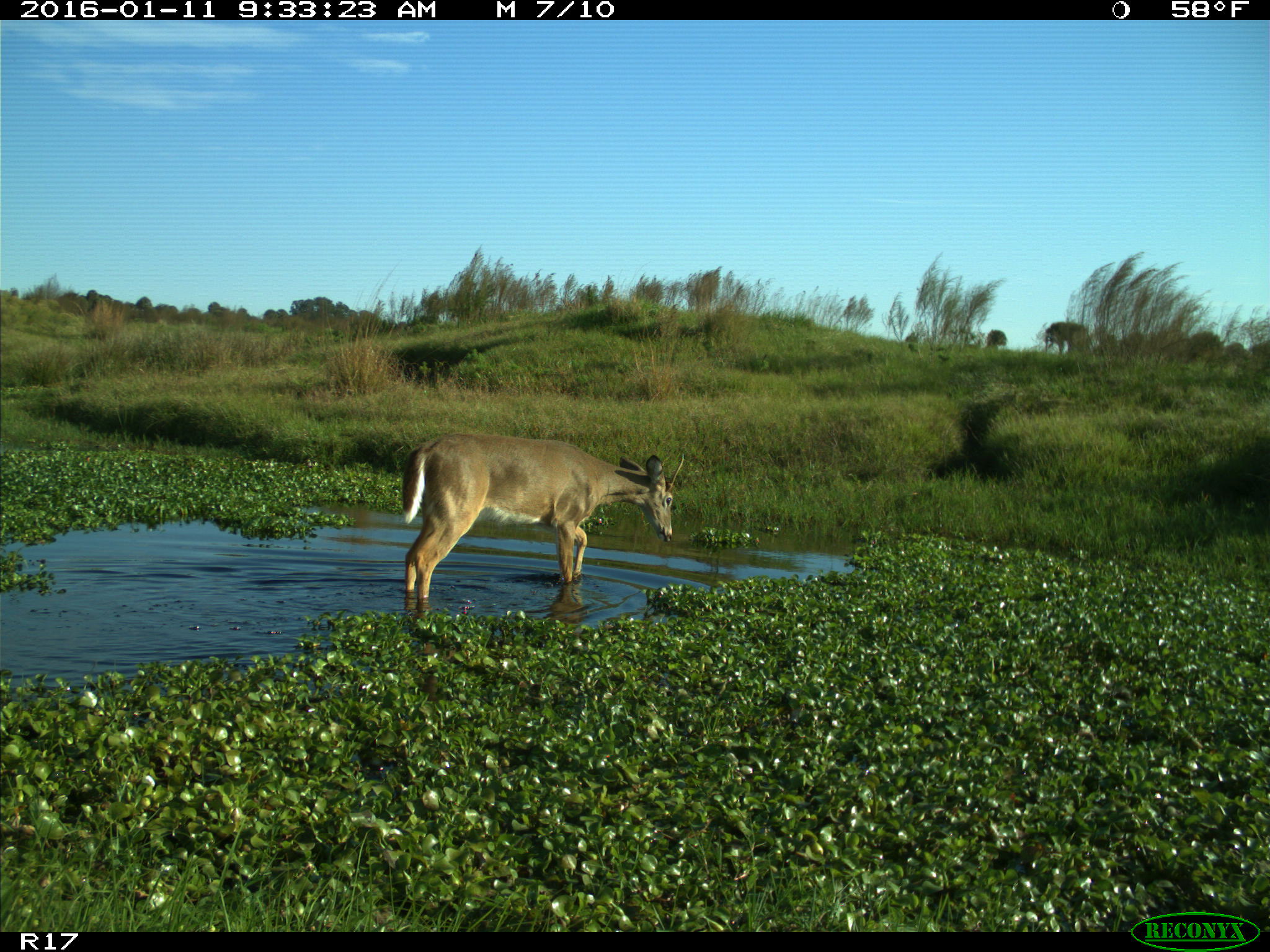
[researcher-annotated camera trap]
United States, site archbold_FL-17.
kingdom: Animalia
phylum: Chordata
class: Mammalia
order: Artiodactyla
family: Cervidae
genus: Odocoileus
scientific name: Odocoileus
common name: deer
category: unidentified deer